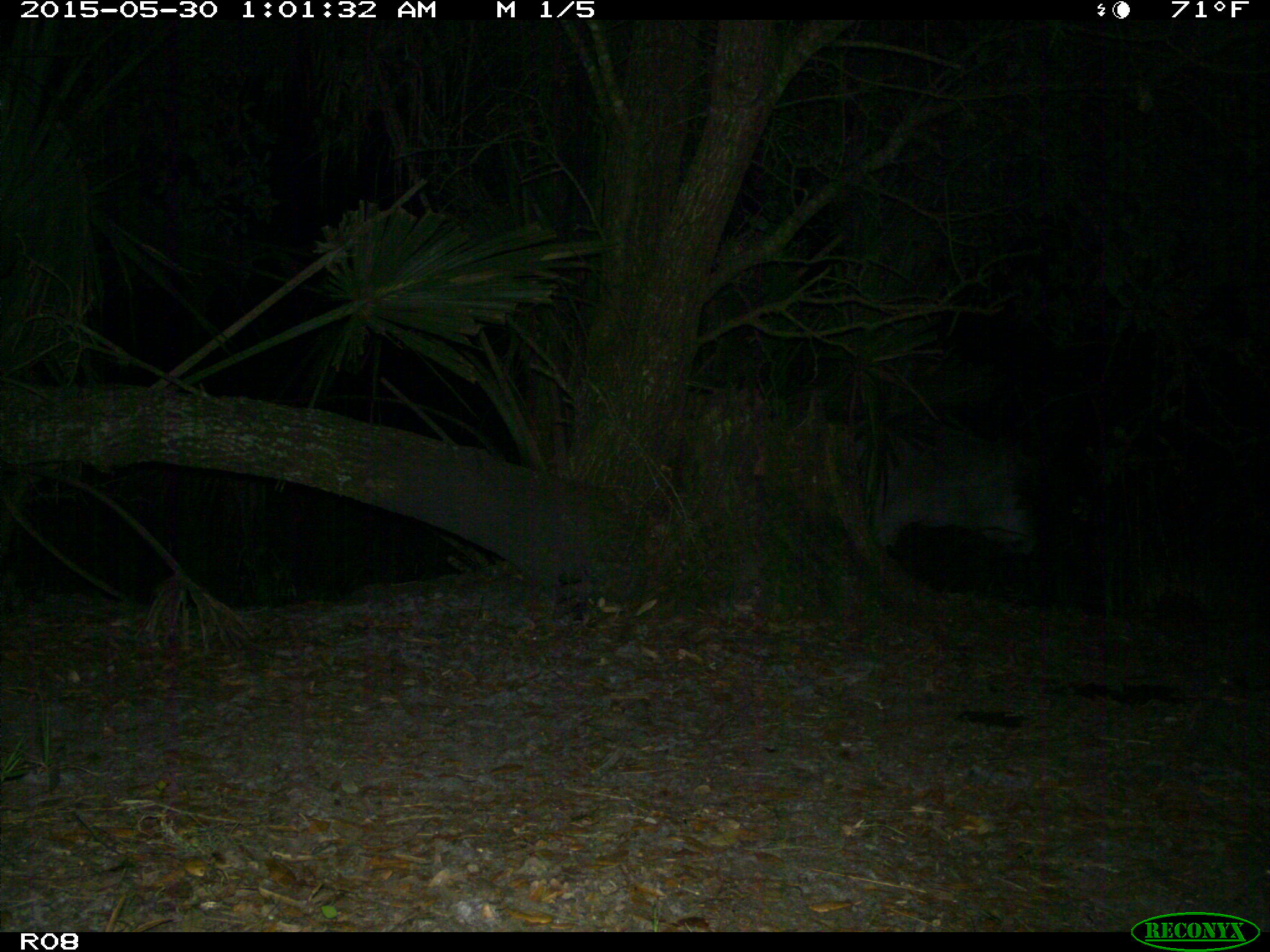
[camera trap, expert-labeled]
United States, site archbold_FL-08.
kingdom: Animalia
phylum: Chordata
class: Mammalia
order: Artiodactyla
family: Bovidae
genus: Bos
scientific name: Bos taurus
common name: domestic cow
Bos taurus (domestic cow).